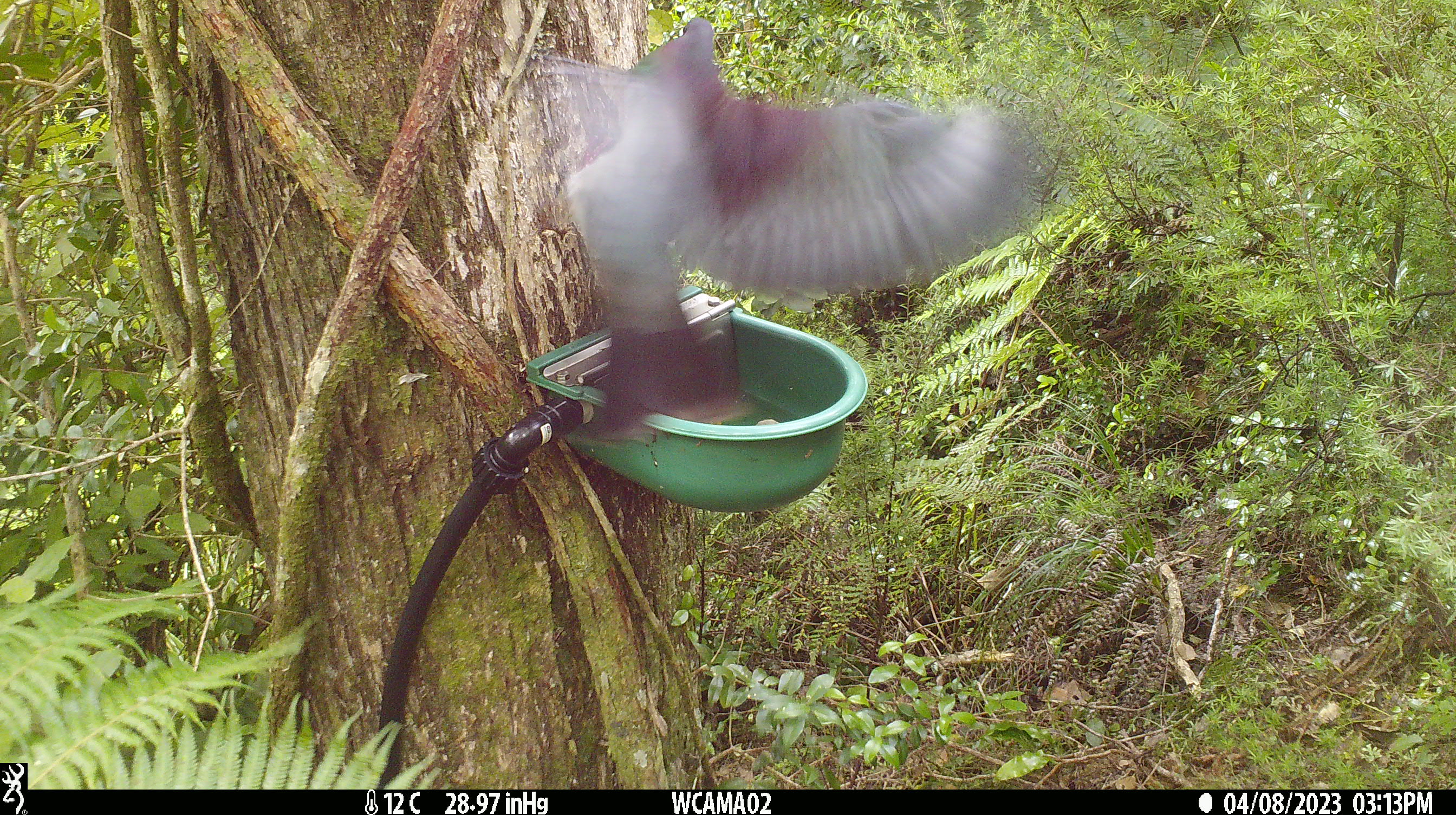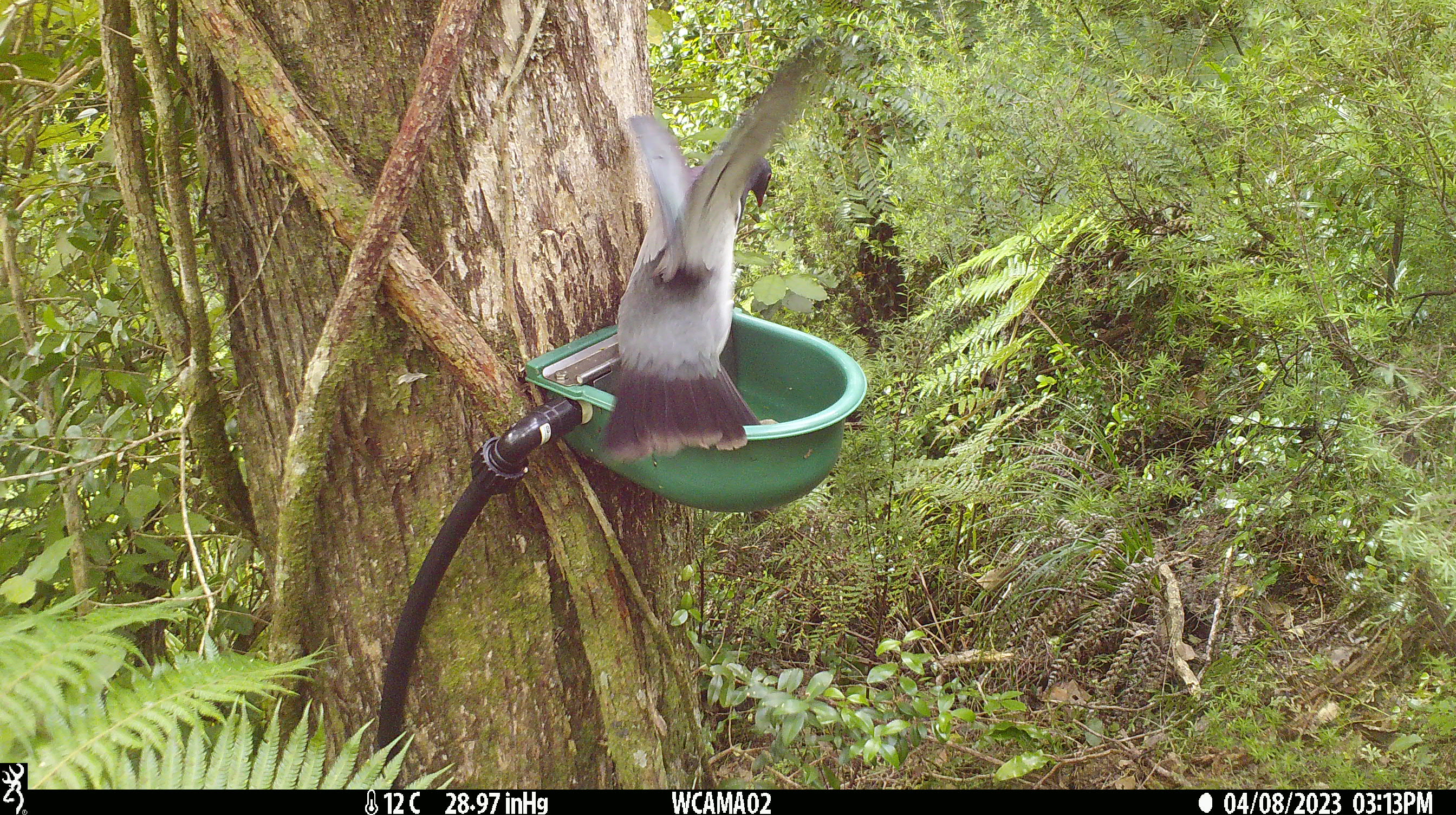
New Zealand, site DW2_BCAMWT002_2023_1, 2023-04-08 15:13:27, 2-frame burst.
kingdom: Animalia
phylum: Chordata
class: Aves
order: Columbiformes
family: Columbidae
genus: Hemiphaga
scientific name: Hemiphaga novaeseelandiae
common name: new zealand pigeon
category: kereru